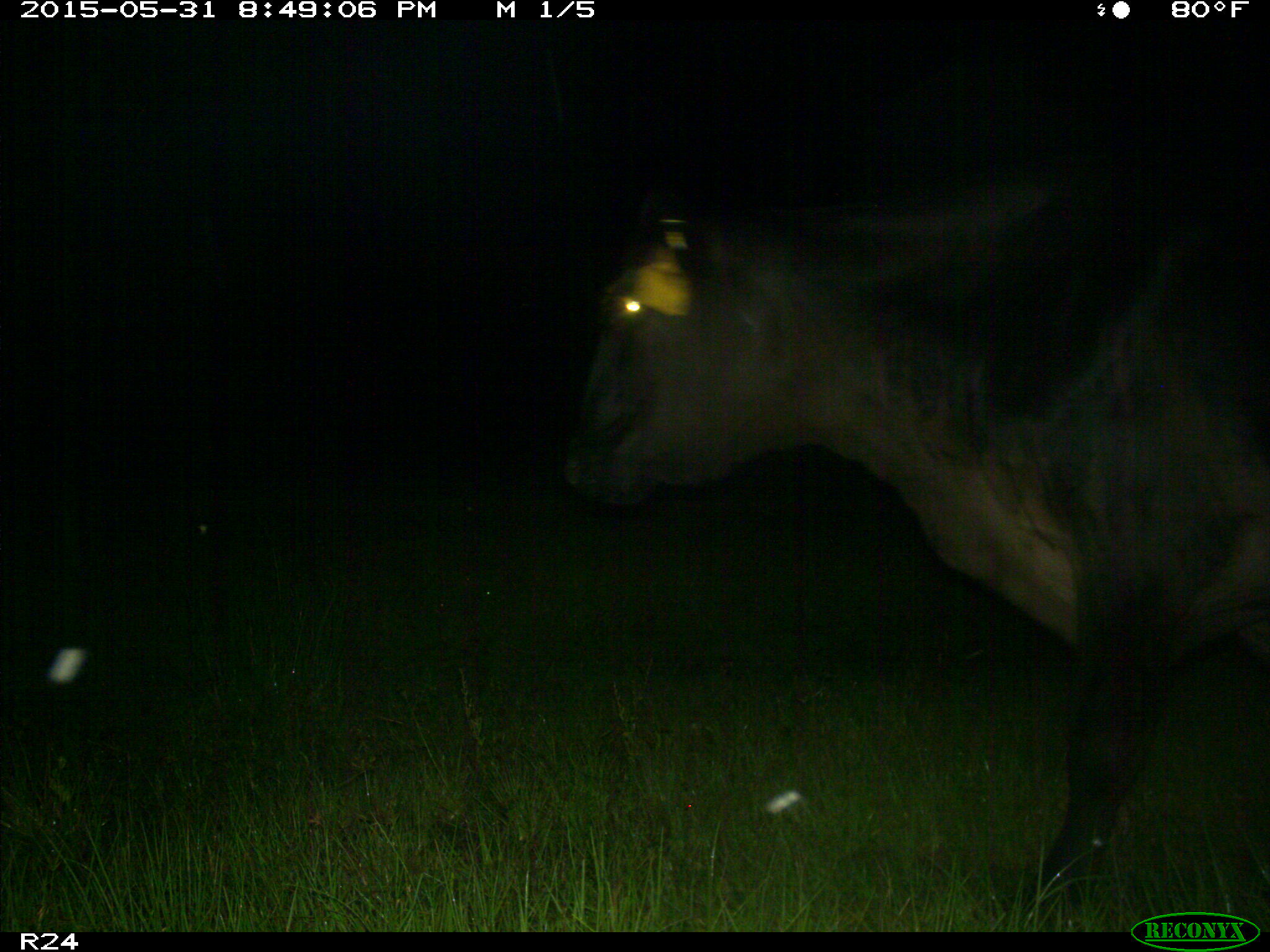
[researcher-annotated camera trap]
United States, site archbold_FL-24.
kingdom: Animalia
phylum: Chordata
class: Mammalia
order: Artiodactyla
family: Bovidae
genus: Bos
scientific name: Bos taurus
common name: domestic cow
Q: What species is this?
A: Bos taurus (domestic cow).